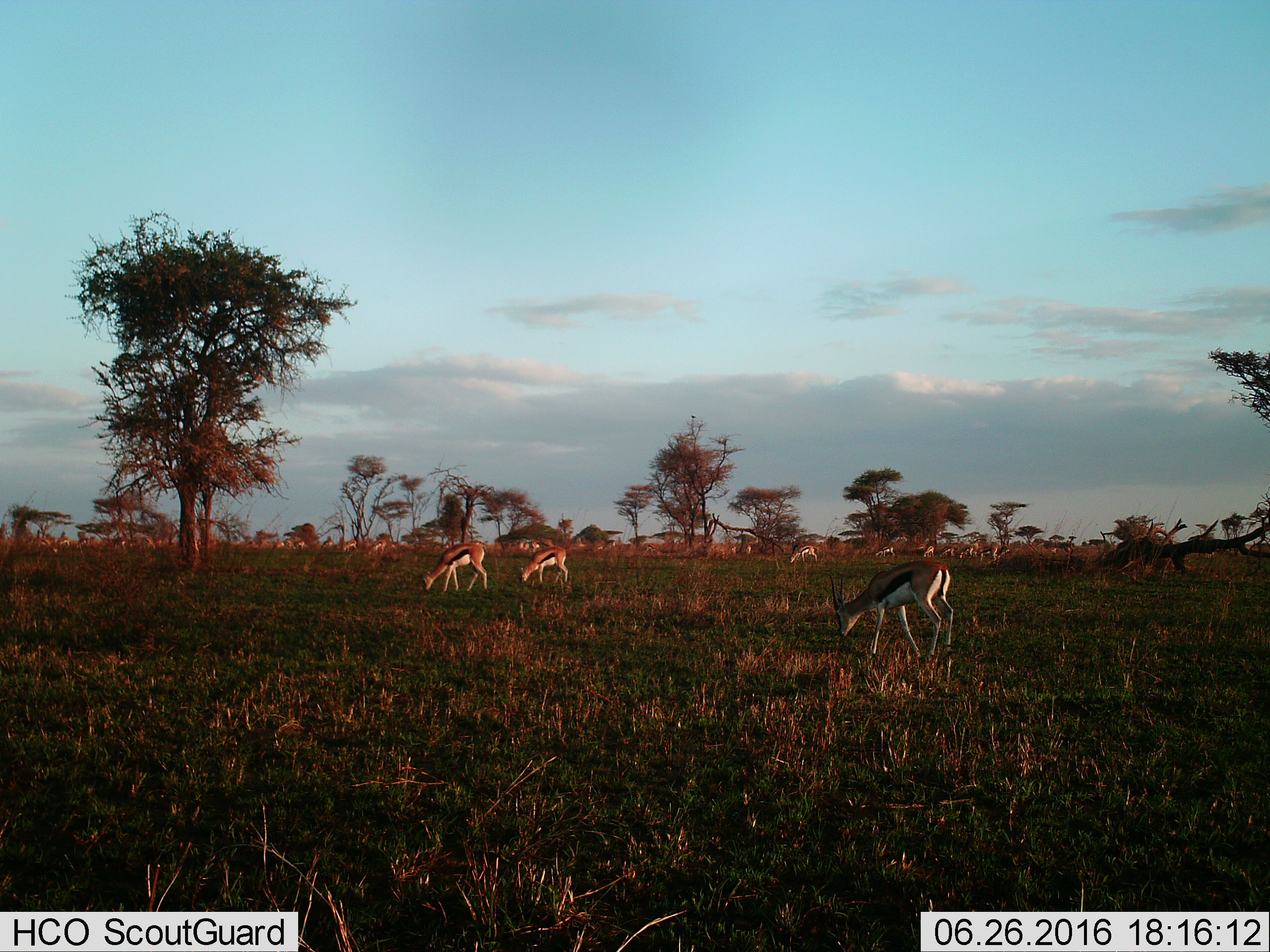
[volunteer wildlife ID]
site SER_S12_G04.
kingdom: Animalia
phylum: Chordata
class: Mammalia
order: Artiodactyla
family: Bovidae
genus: Eudorcas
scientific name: Eudorcas thomsonii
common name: thomson's gazelle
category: gazellethomsons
Gazellethomsons (thomson's gazelle) (Eudorcas thomsonii), count 11-50. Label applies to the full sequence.